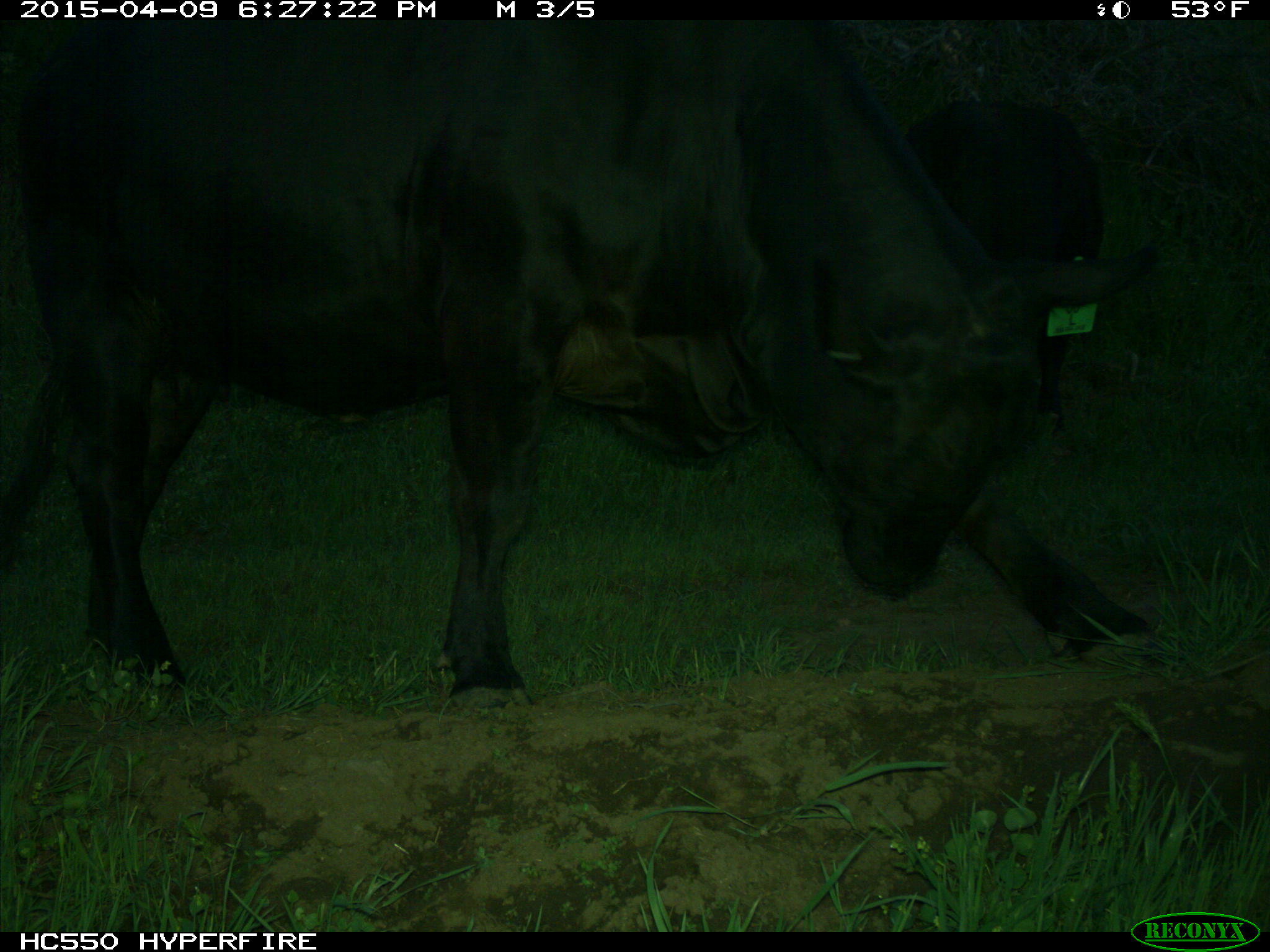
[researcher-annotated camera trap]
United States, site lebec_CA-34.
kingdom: Animalia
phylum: Chordata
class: Mammalia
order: Artiodactyla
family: Bovidae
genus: Bos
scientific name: Bos taurus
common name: domestic cow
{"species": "Bos taurus (domestic cow)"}